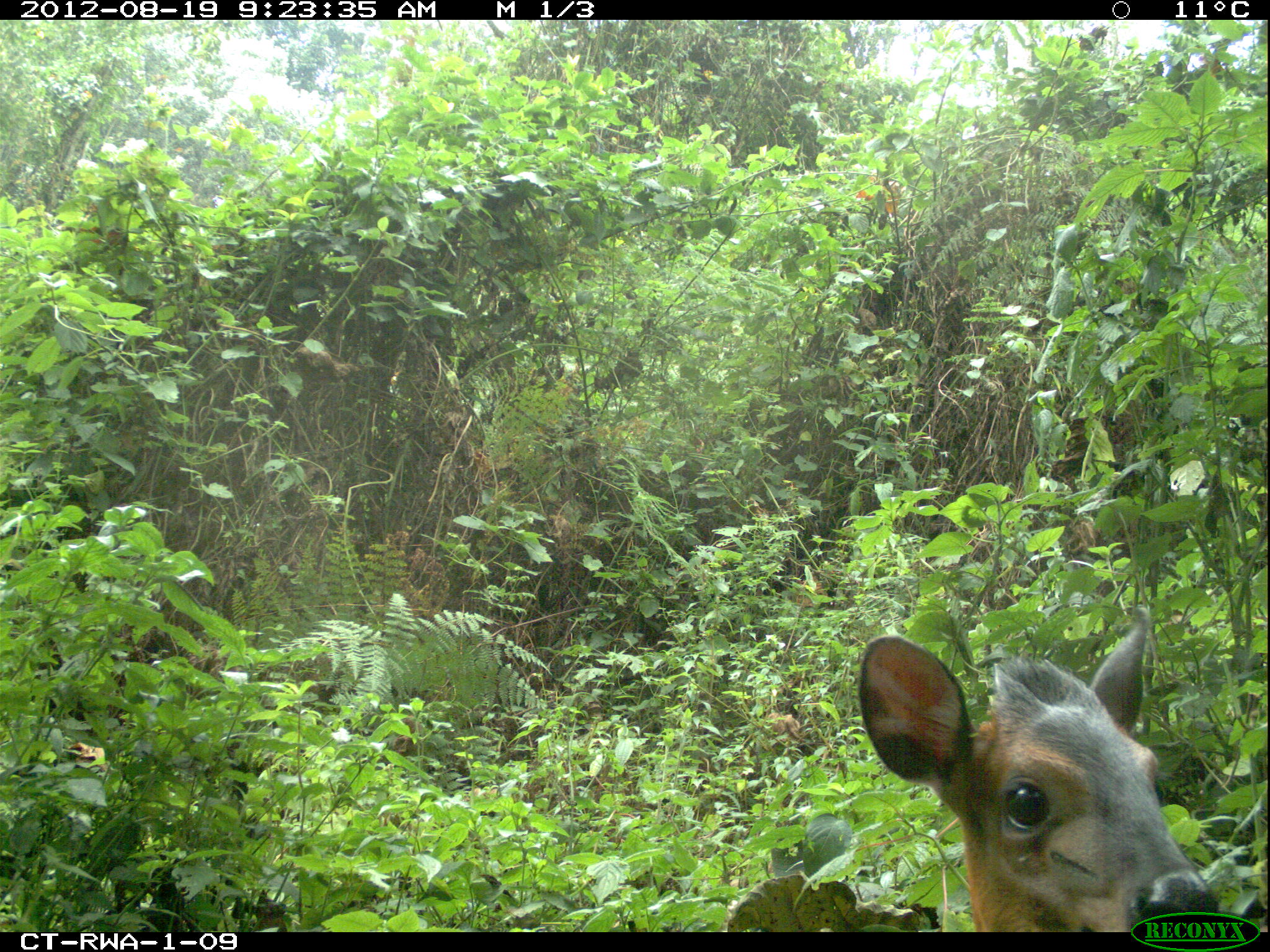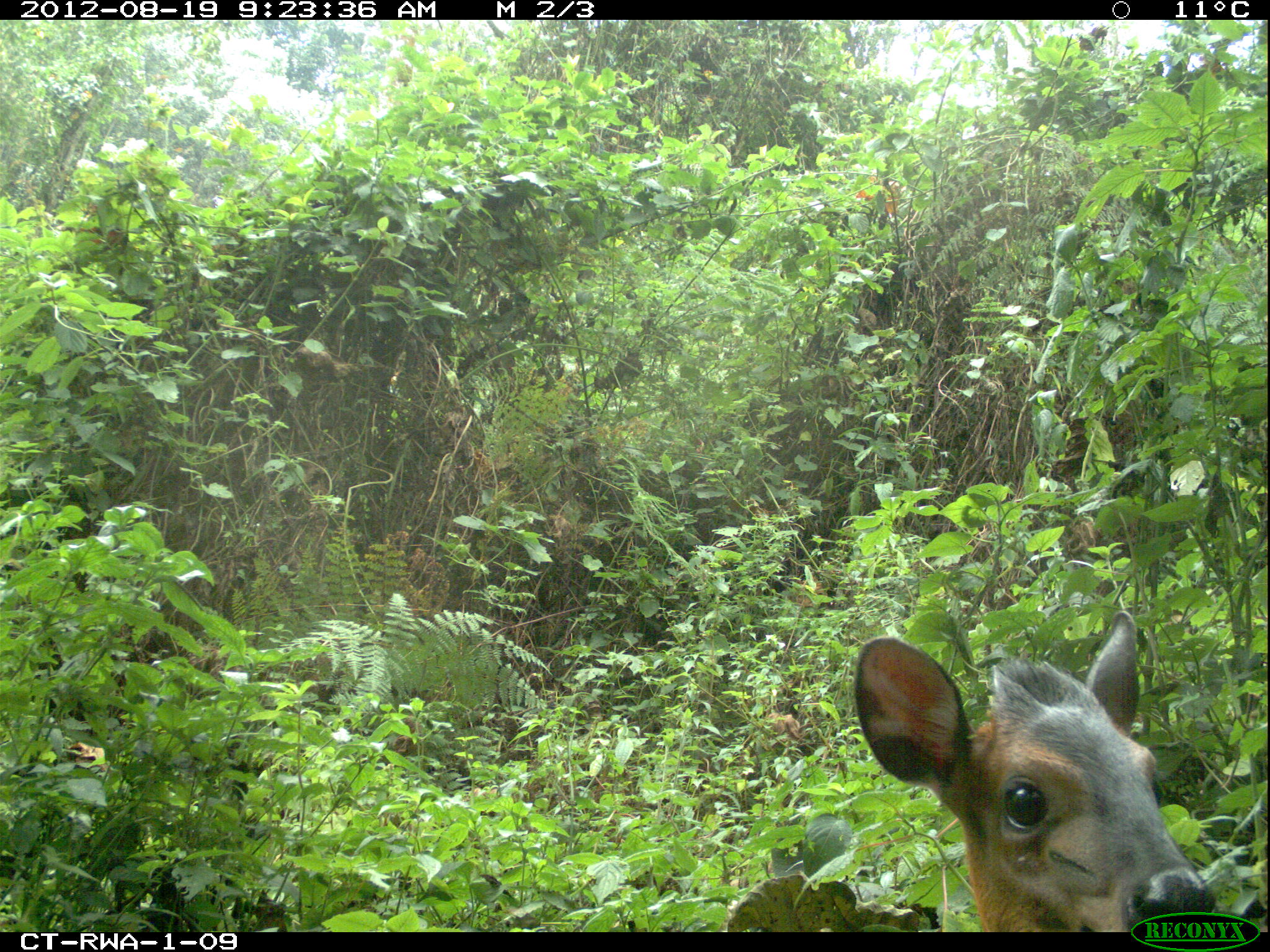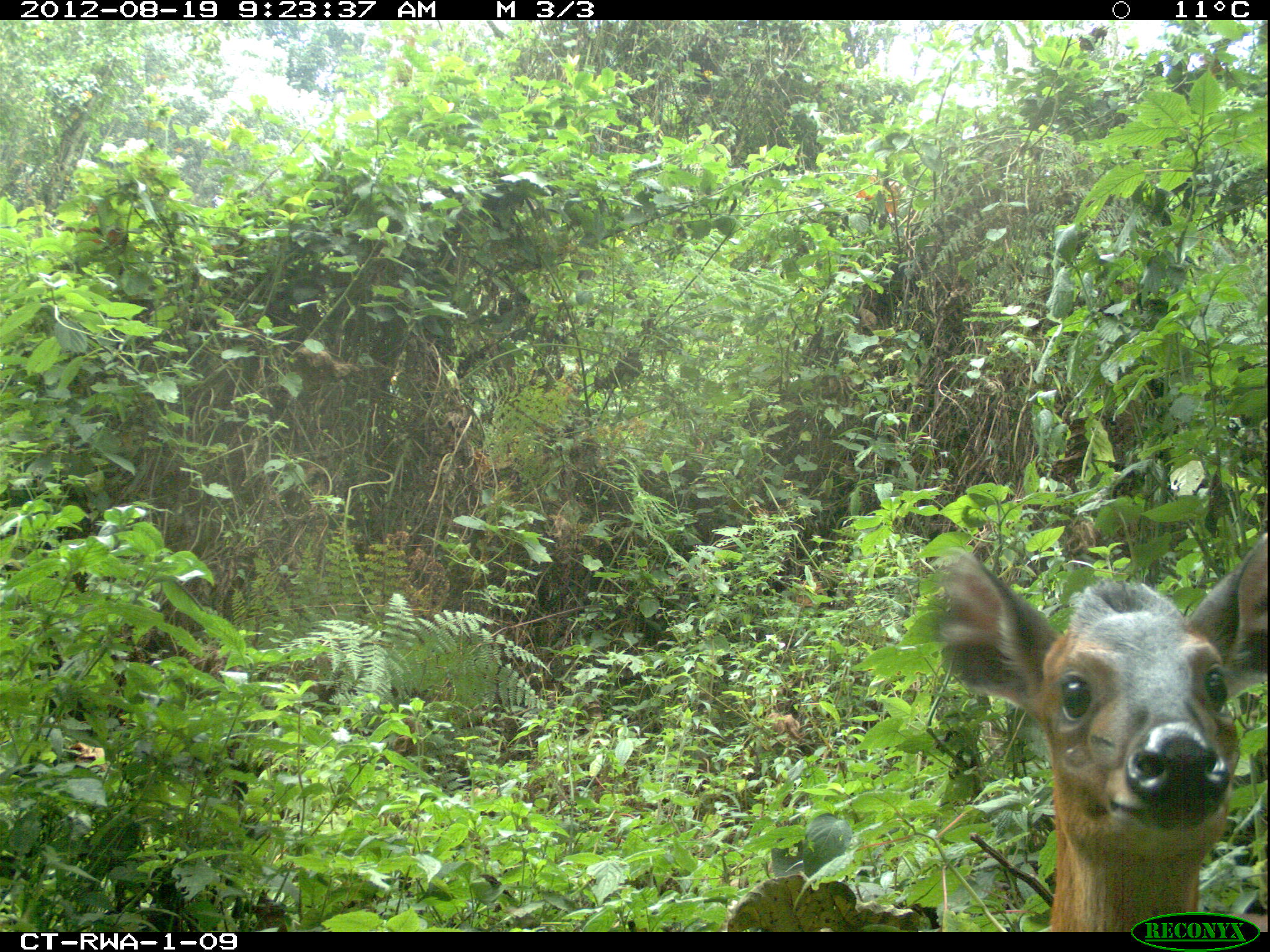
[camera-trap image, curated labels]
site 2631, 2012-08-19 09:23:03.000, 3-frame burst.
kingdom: Animalia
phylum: Chordata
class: Mammalia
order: Artiodactyla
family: Bovidae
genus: Cephalophus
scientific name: Cephalophus nigrifrons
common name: black-fronted duiker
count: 1